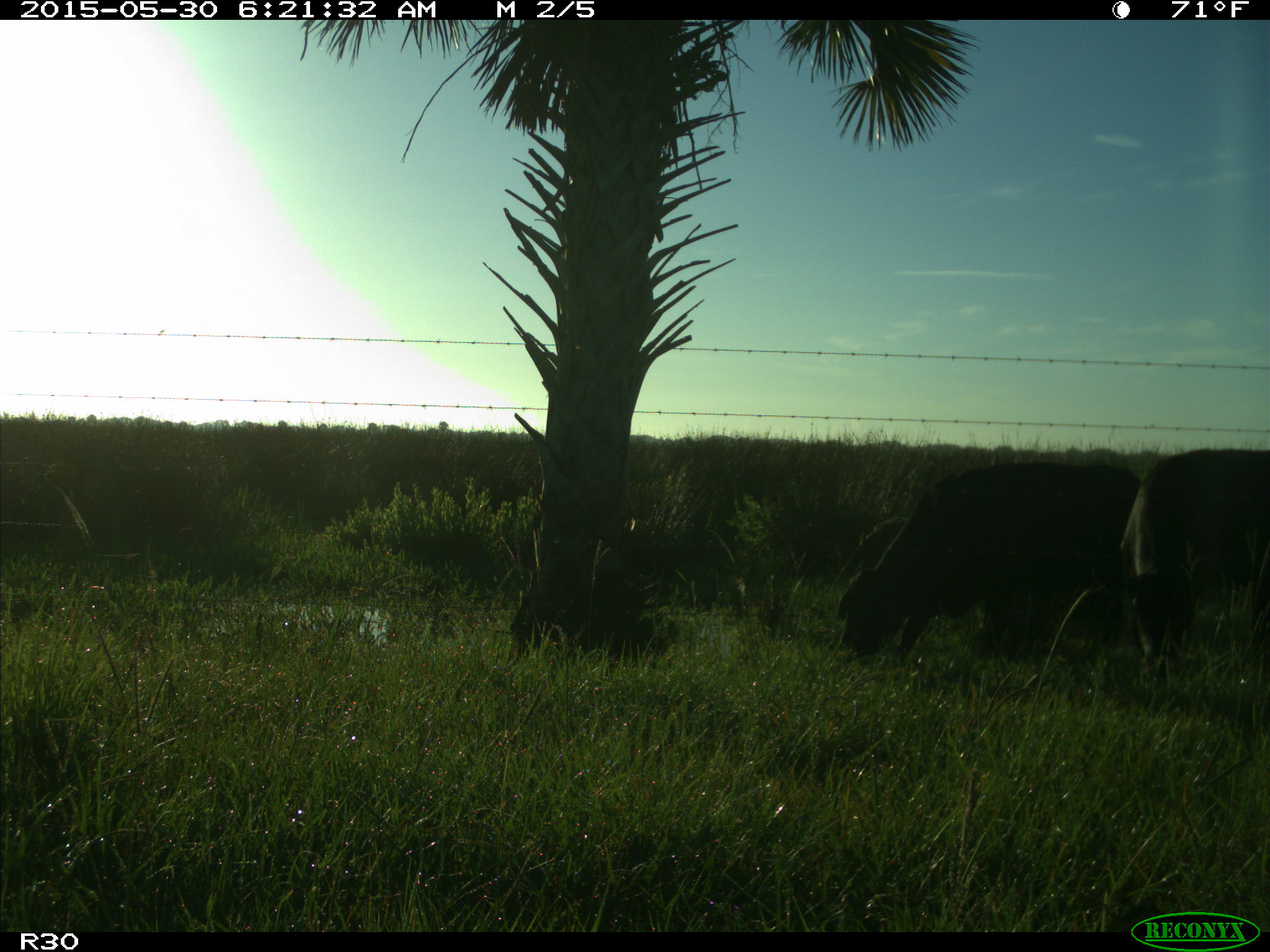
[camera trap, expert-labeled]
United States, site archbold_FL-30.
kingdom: Animalia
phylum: Chordata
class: Mammalia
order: Artiodactyla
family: Bovidae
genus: Bos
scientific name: Bos taurus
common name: domestic cow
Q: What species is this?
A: Bos taurus (domestic cow).